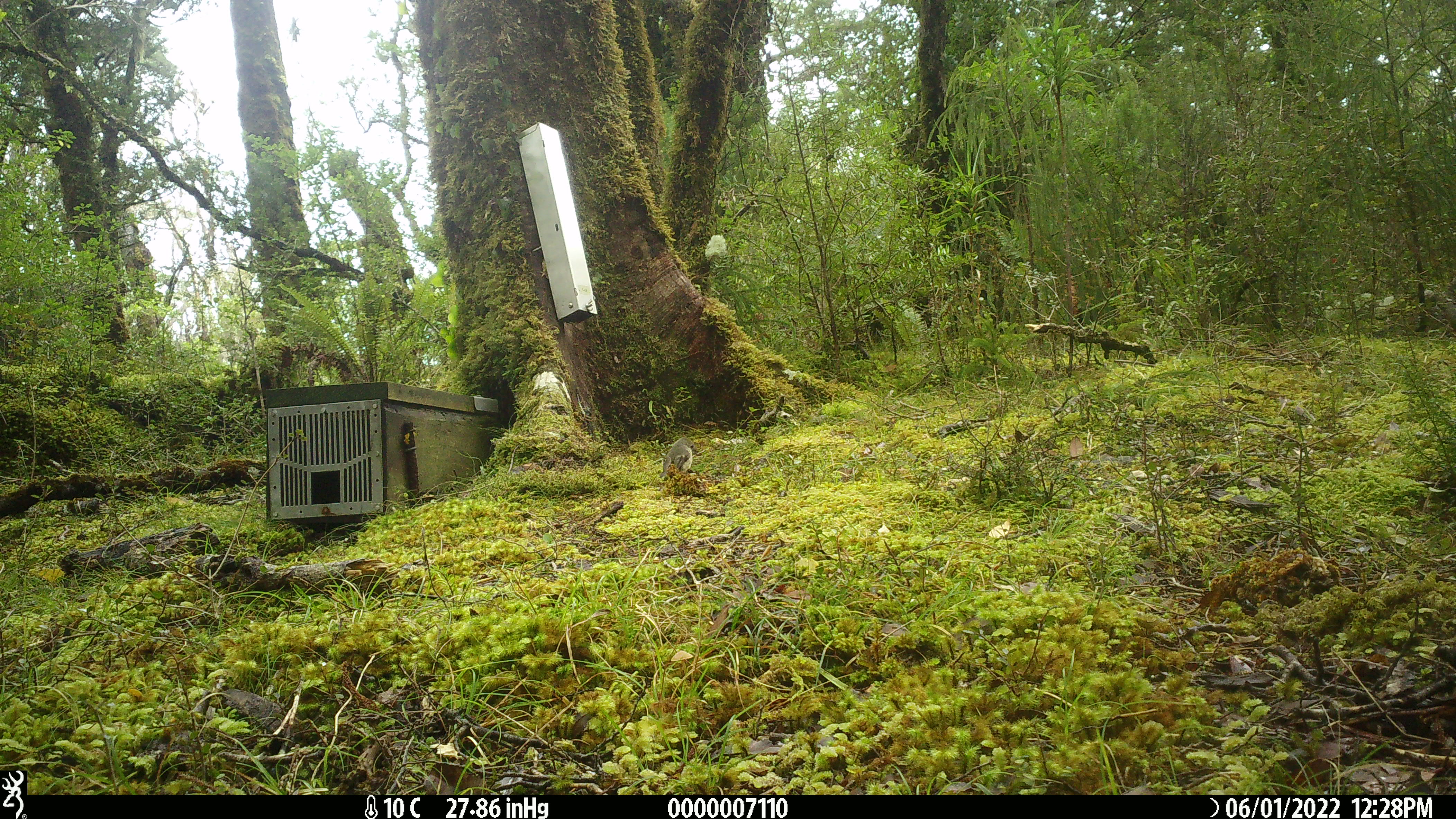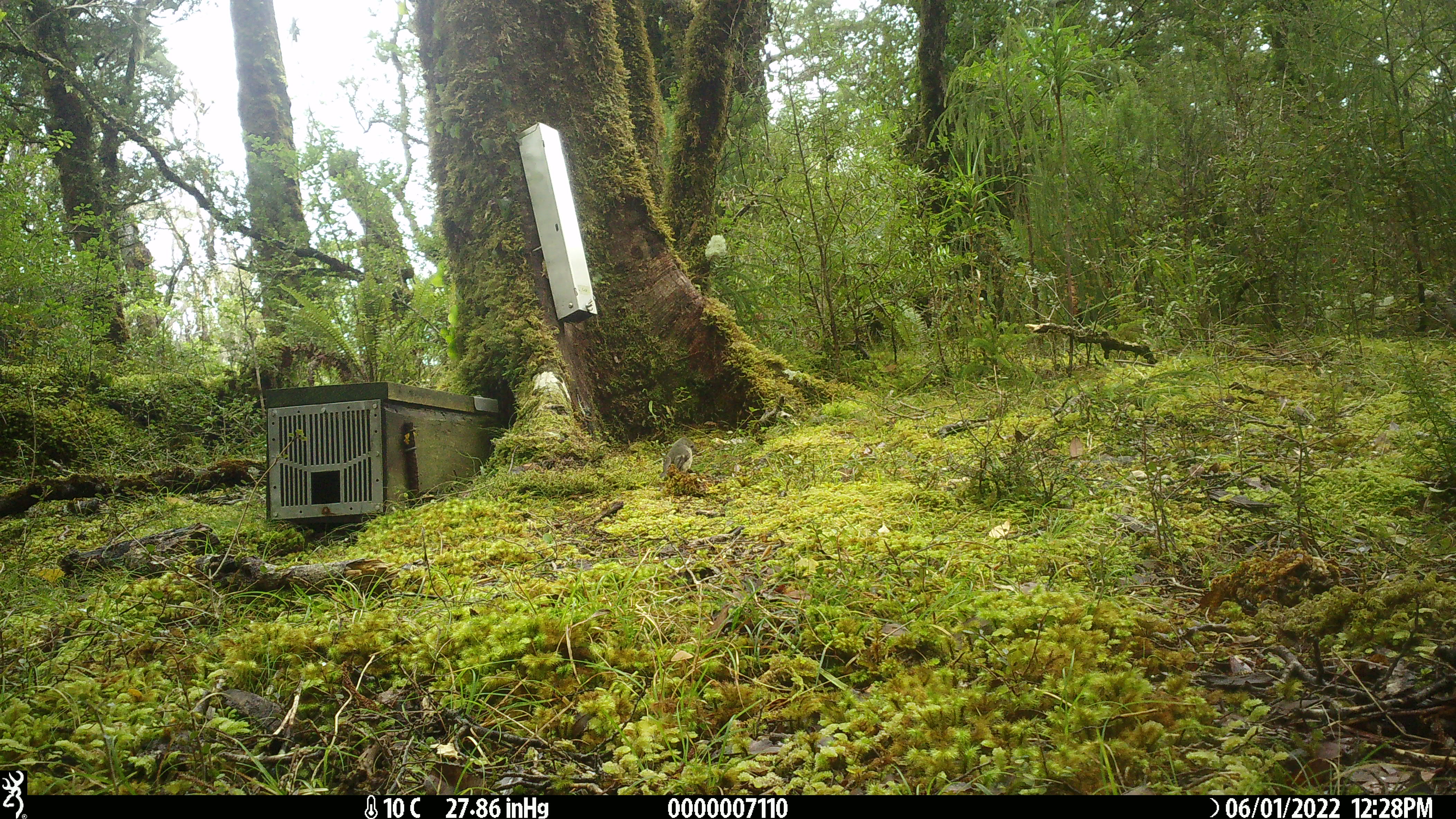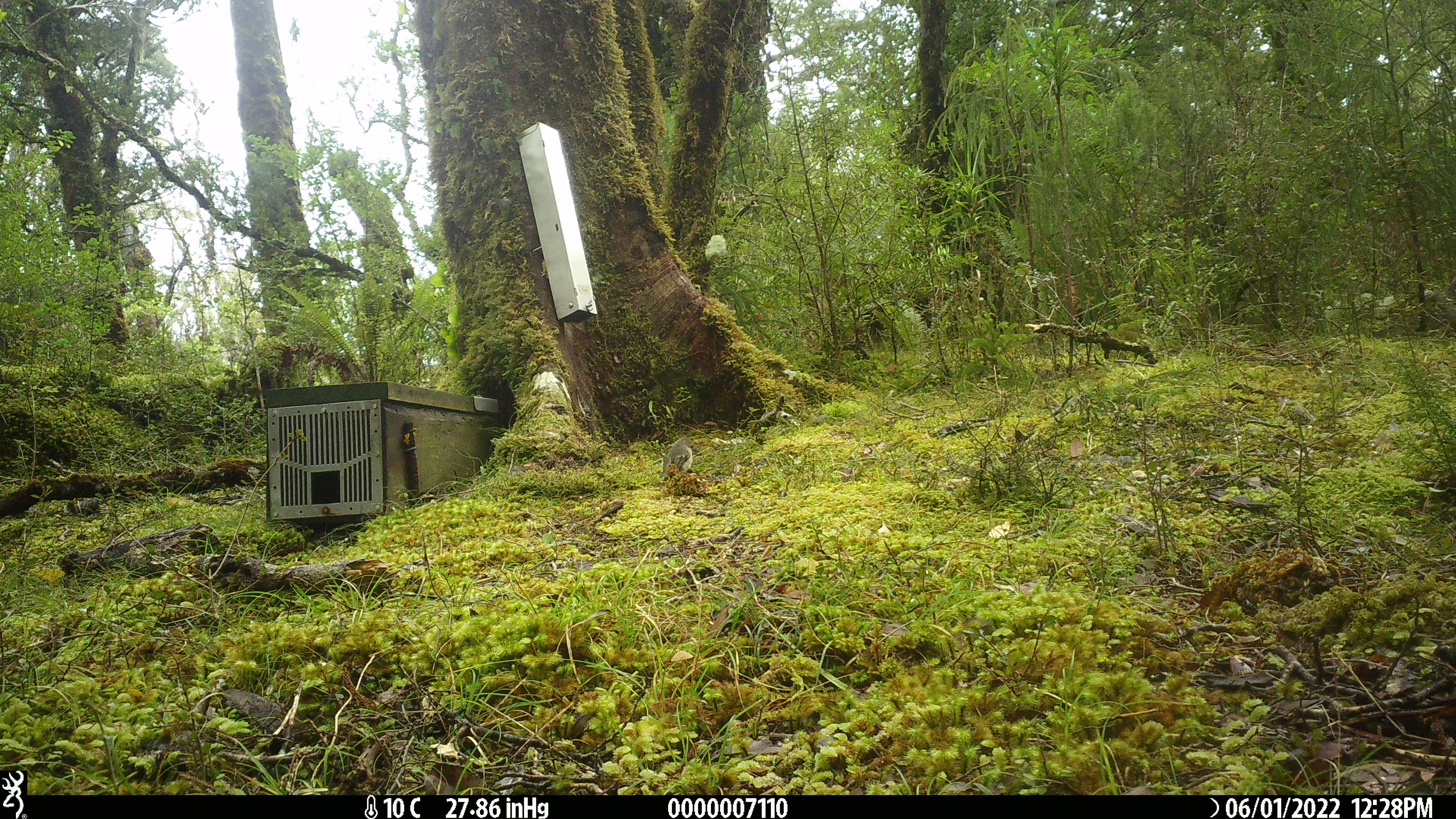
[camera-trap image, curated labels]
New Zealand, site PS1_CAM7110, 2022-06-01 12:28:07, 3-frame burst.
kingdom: Animalia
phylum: Chordata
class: Aves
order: Passeriformes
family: Petroicidae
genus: Petroica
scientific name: Petroica macrocephala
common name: tomtit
Tomtit (Petroica macrocephala).